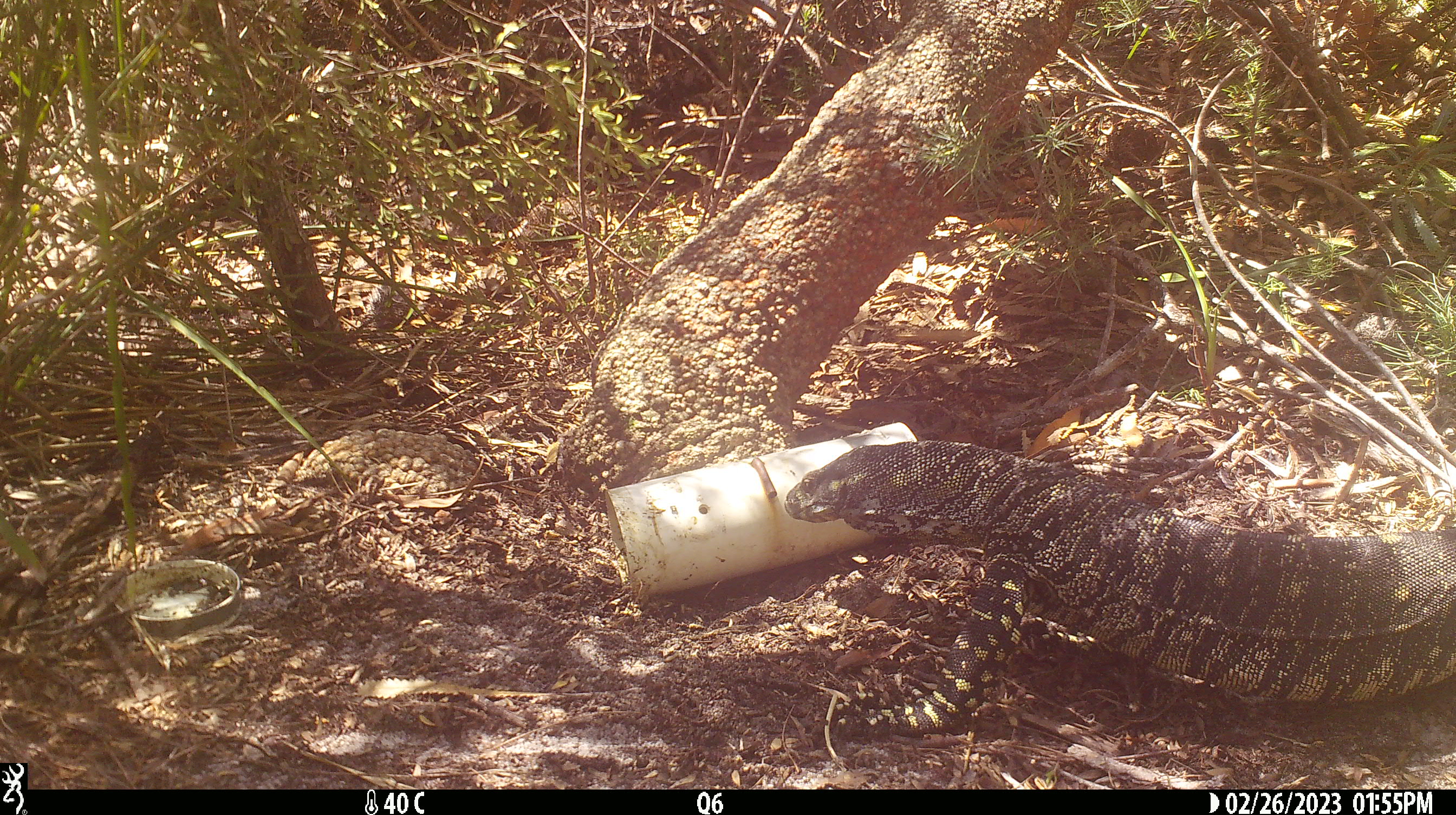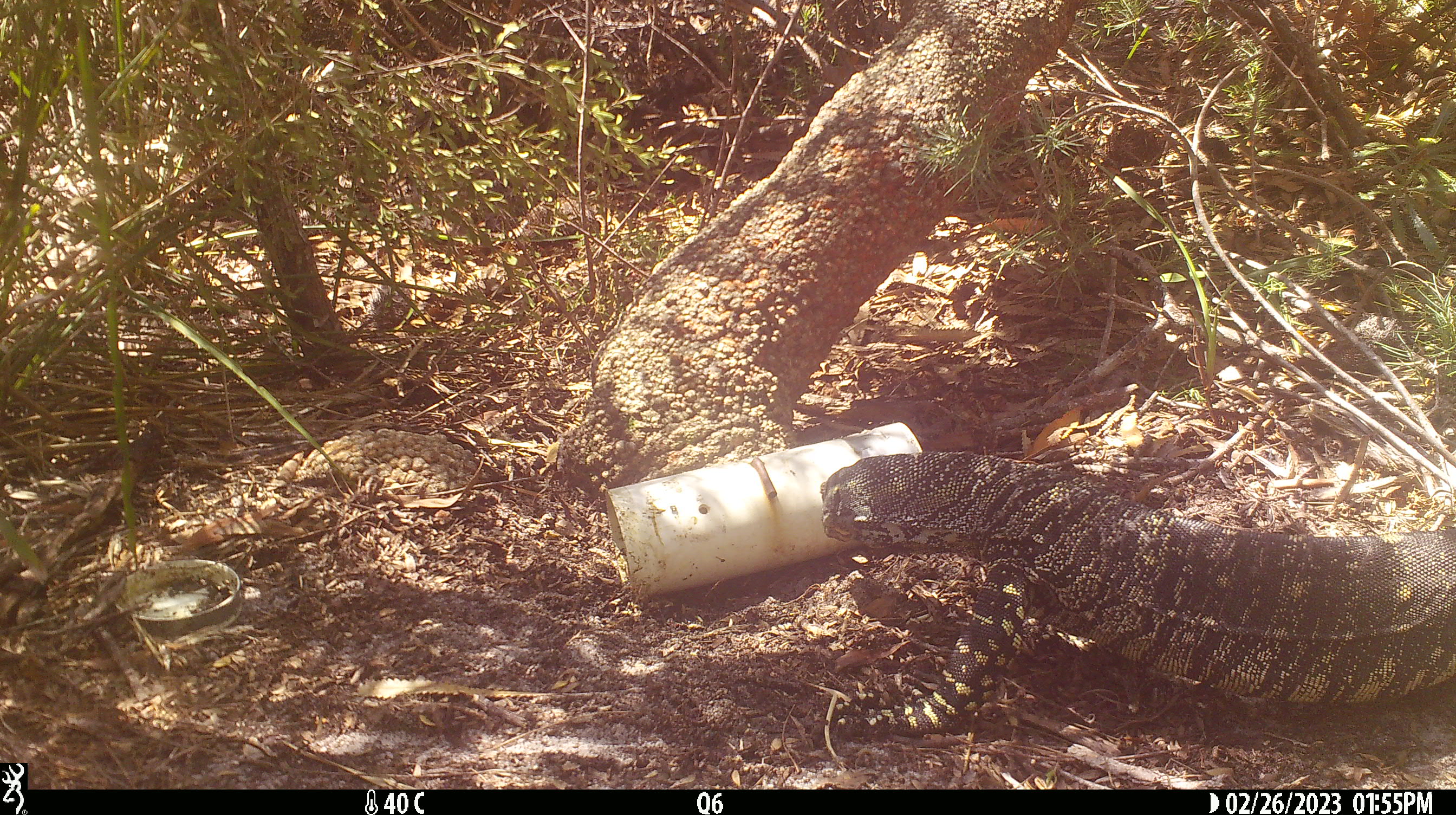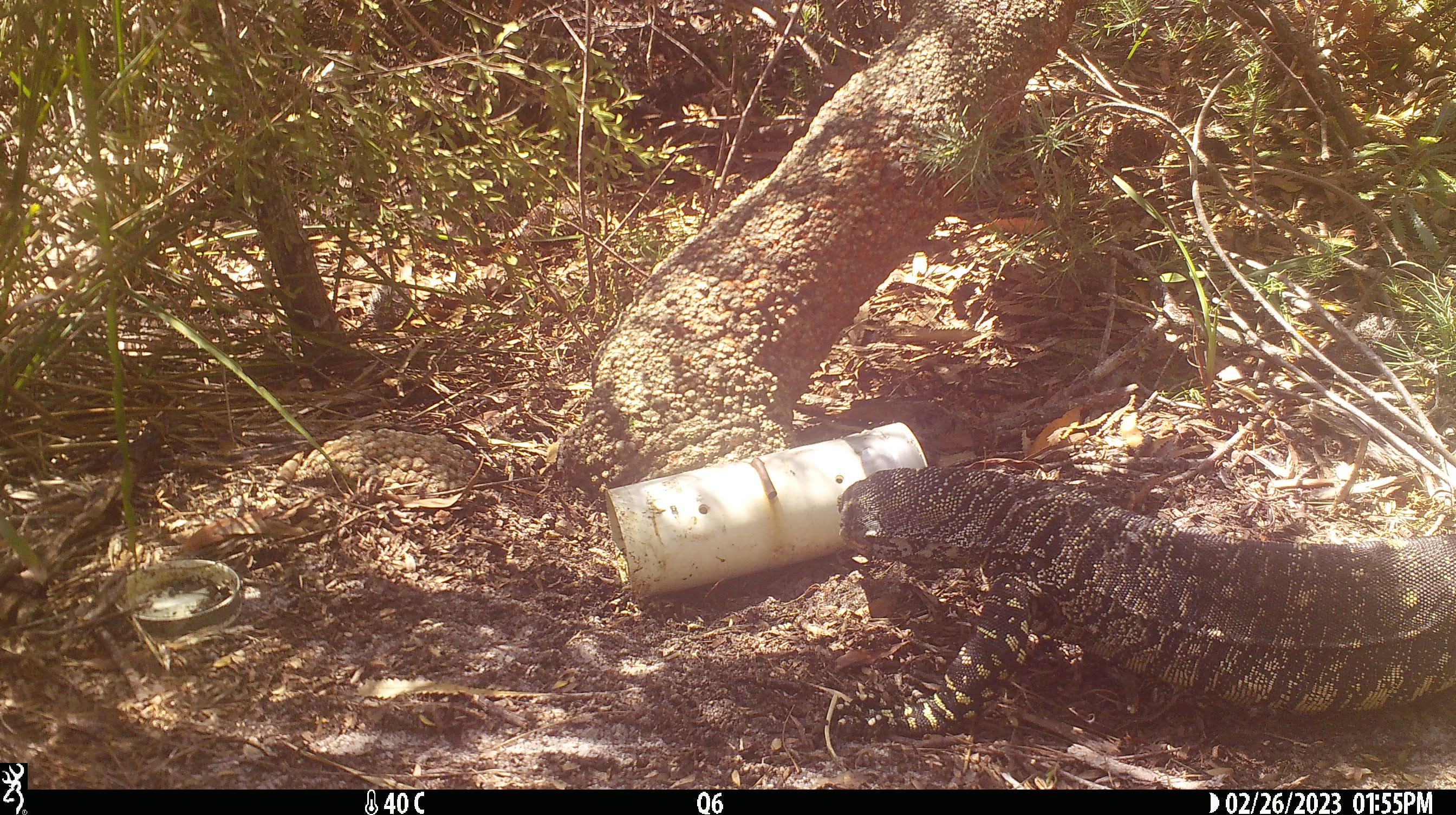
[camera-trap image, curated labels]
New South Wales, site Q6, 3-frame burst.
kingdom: Animalia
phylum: Chordata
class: Reptilia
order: Squamata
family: Varanidae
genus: Varanus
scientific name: Varanus varius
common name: lace monitor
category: goanna